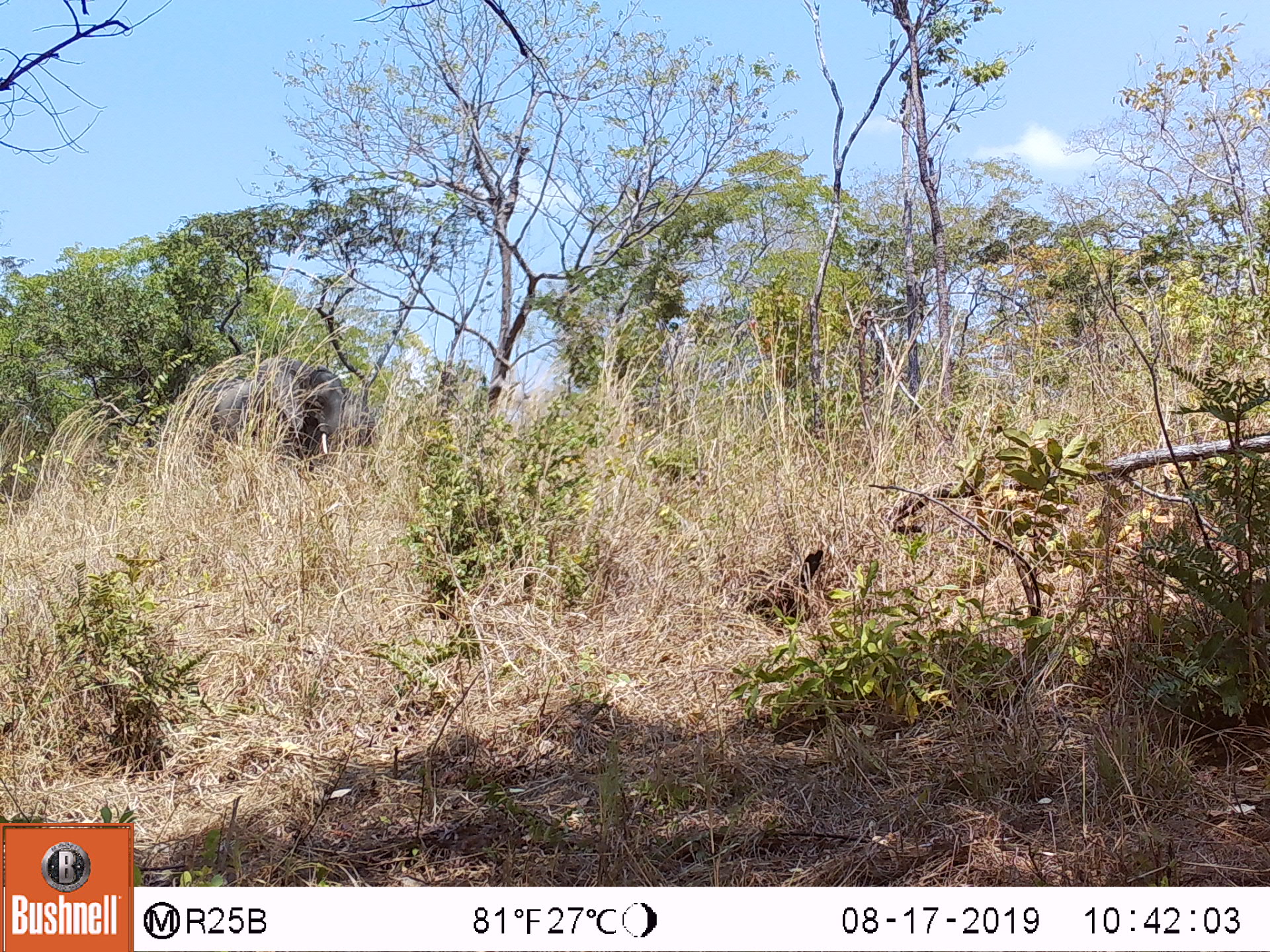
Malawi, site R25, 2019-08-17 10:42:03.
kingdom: Animalia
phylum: Chordata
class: Mammalia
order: Proboscidea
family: Elephantidae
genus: Loxodonta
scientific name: Loxodonta africana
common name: african savanna elephant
African savanna elephant (Loxodonta africana), count 1.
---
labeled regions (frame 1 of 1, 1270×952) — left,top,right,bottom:
african savanna elephant: 170,347,356,485